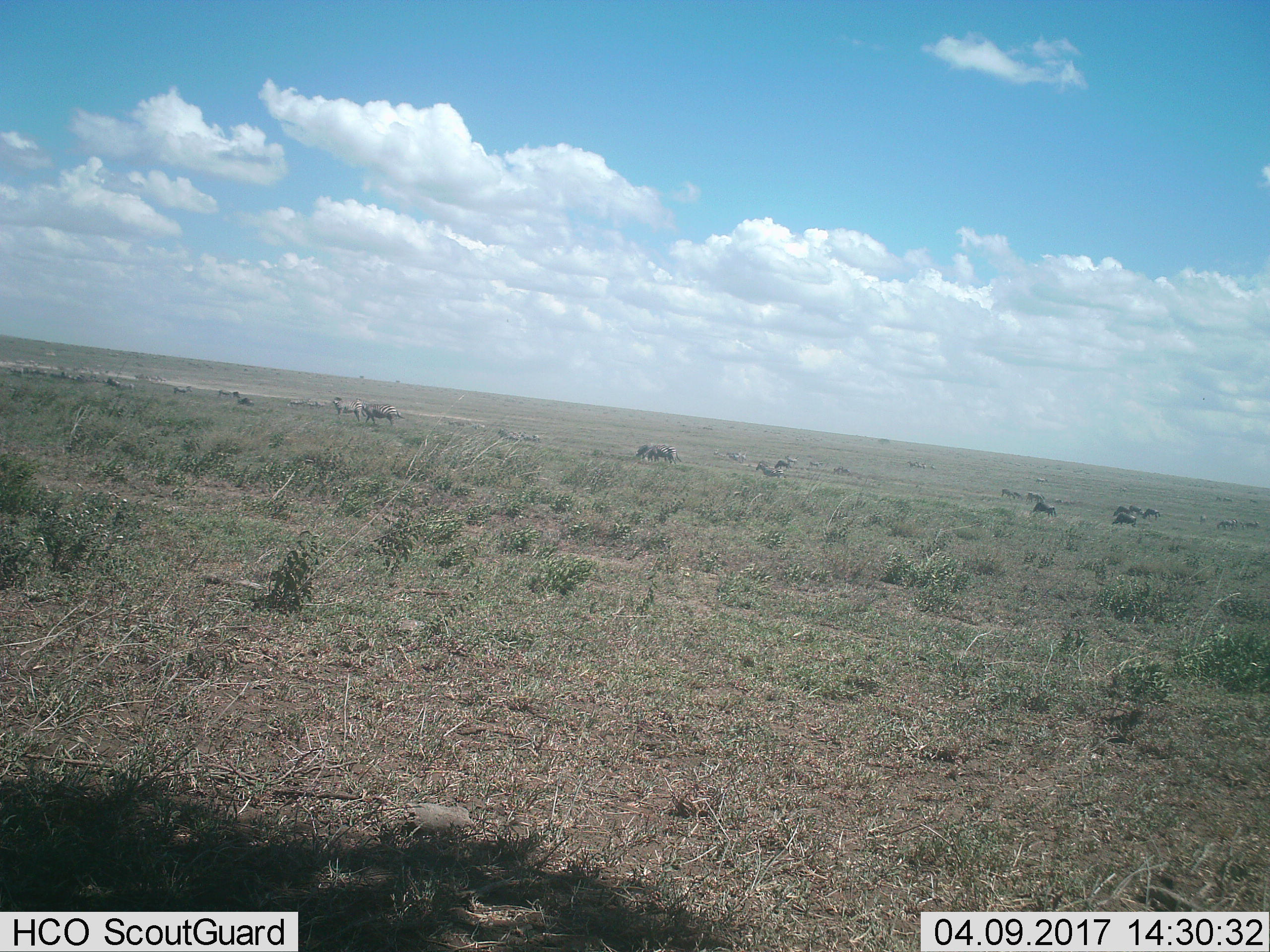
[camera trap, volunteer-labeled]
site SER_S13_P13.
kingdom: Animalia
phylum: Chordata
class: Mammalia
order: Artiodactyla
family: Bovidae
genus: Connochaetes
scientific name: Connochaetes taurinus taurinus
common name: blue wildebeest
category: wildebeestblue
Wildebeestblue (blue wildebeest) (Connochaetes taurinus taurinus), count 11-50. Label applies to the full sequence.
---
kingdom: Animalia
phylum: Chordata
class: Mammalia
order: Perissodactyla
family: Equidae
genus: Equus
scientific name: Equus quagga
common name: plains zebra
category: zebraplains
Zebraplains (plains zebra) (Equus quagga), count 11-50. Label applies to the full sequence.